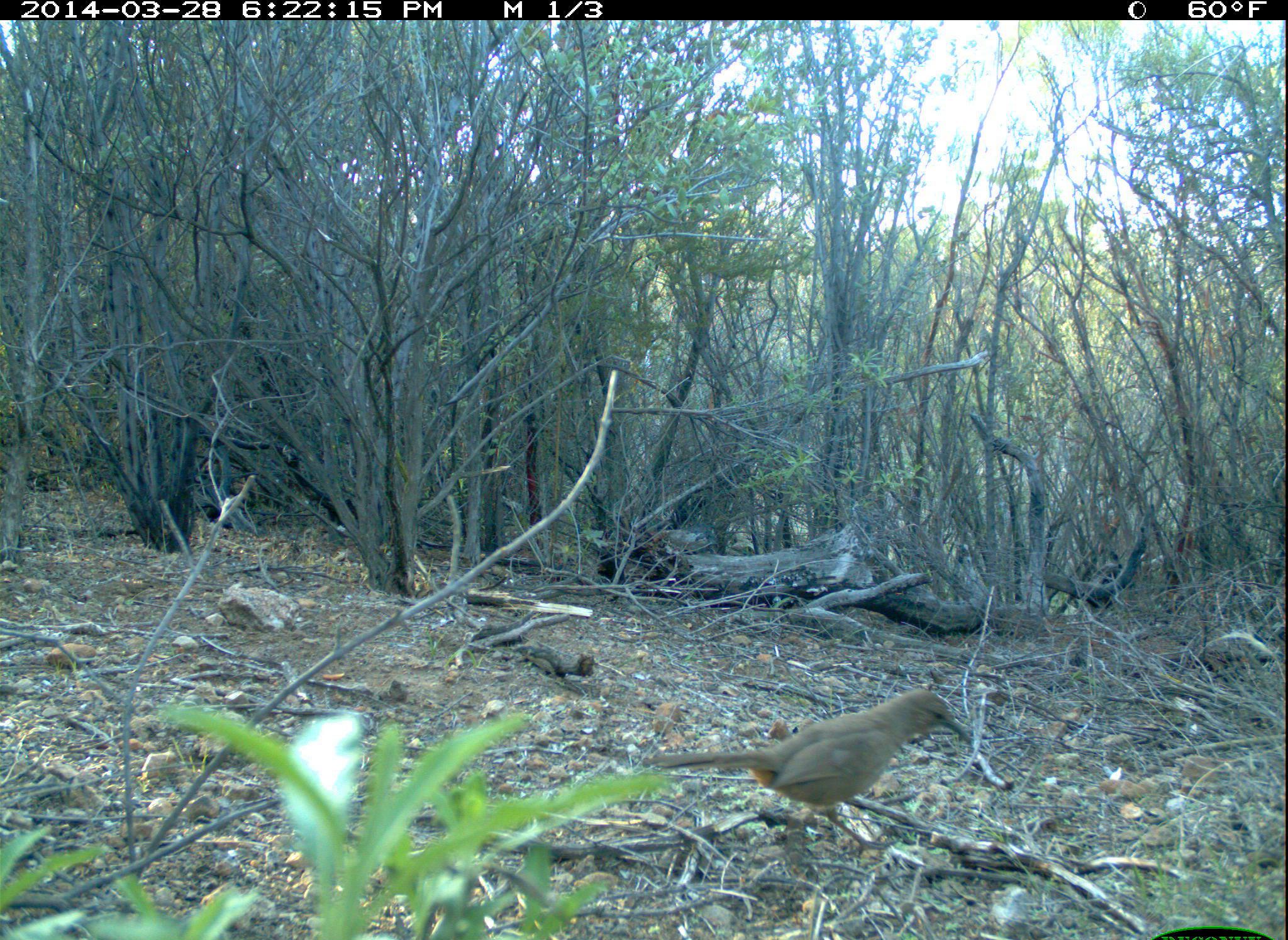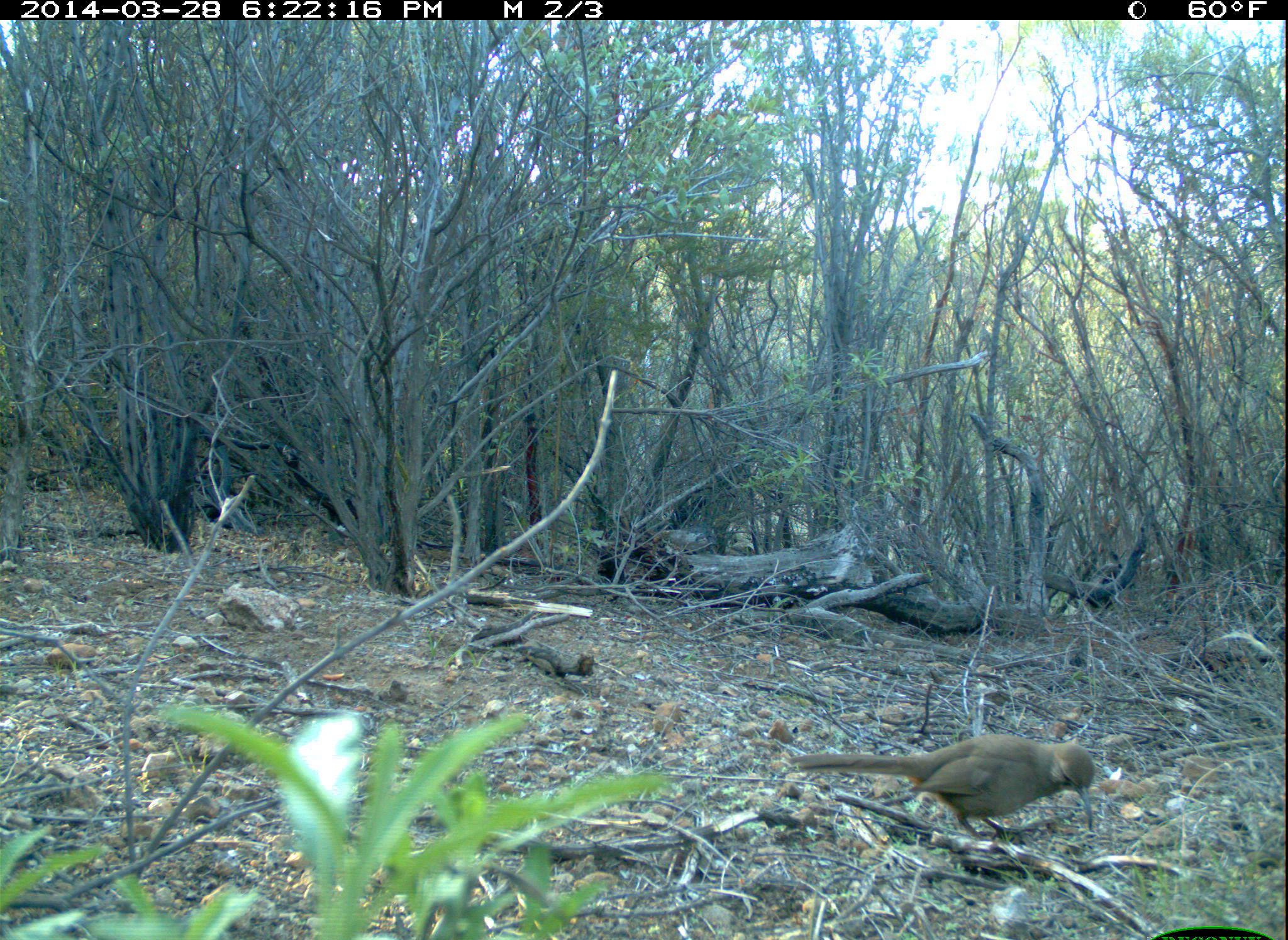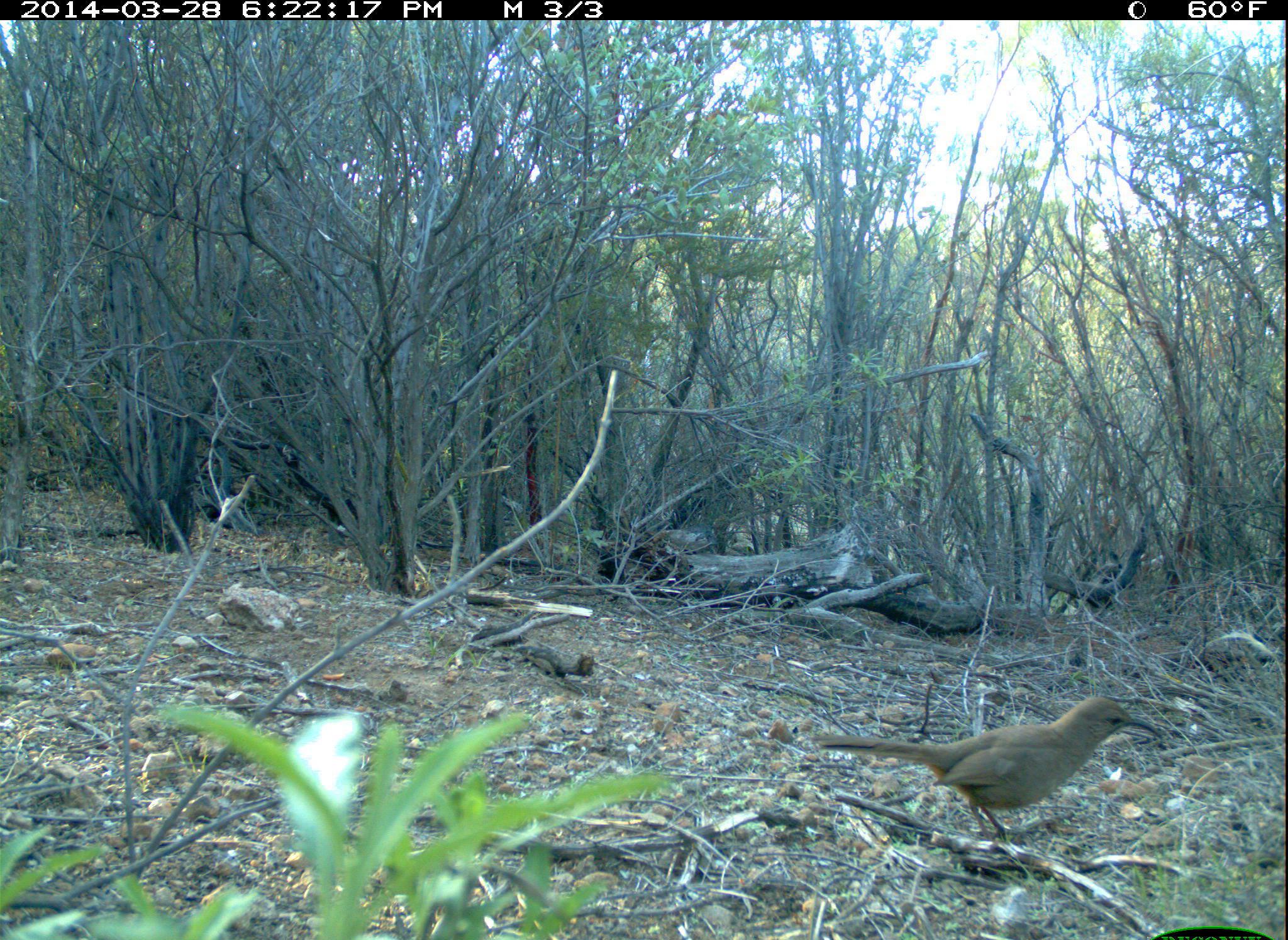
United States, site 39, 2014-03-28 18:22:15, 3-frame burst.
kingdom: Animalia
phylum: Chordata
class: Aves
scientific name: Aves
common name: bird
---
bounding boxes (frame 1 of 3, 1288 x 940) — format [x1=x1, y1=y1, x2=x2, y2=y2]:
bird: [x1=643, y1=688, x2=975, y2=861]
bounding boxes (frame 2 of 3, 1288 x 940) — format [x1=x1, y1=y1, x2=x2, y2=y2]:
bird: [x1=788, y1=734, x2=1099, y2=843]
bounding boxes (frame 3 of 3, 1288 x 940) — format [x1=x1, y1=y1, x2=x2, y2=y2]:
bird: [x1=805, y1=696, x2=1165, y2=844]